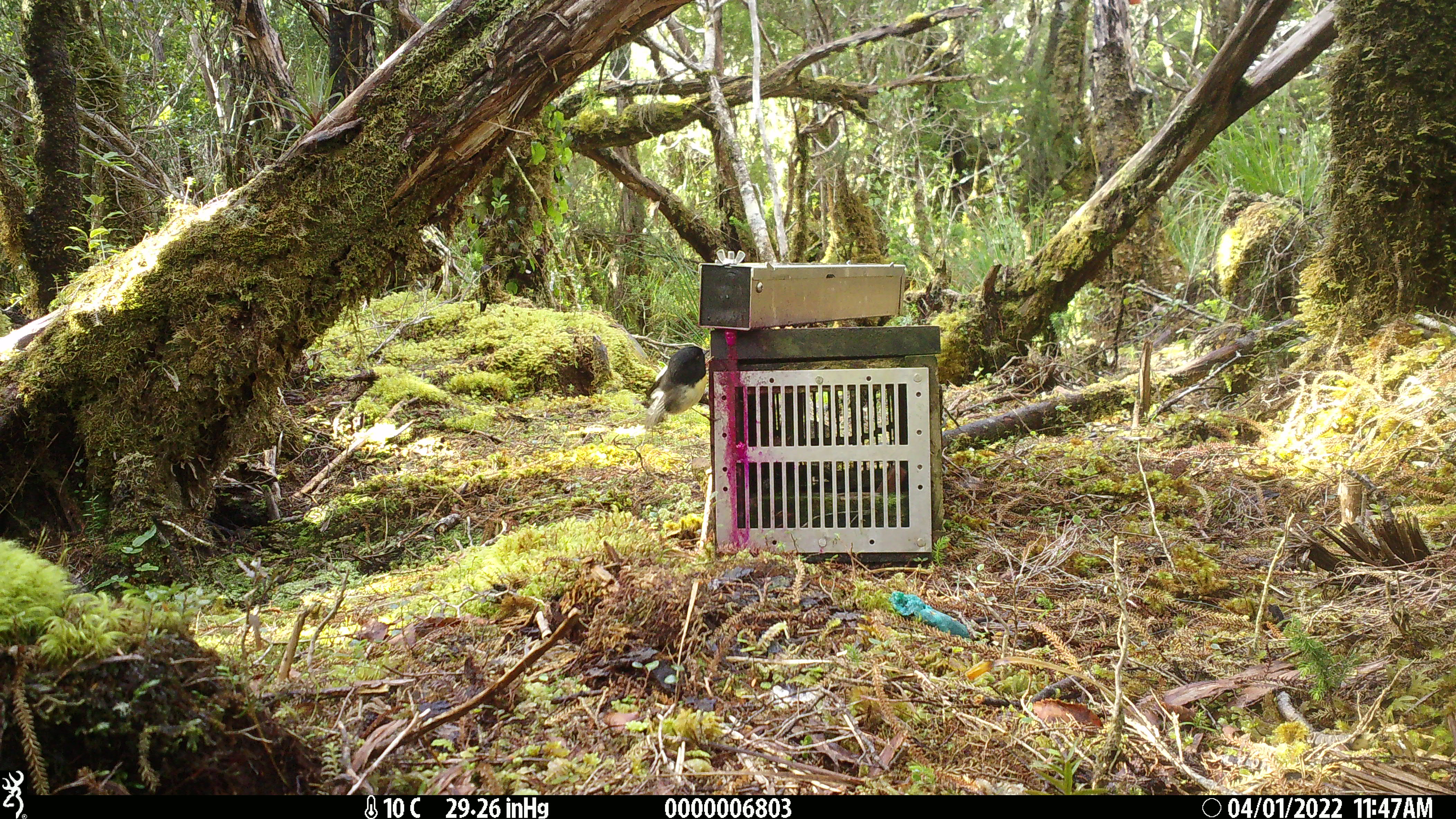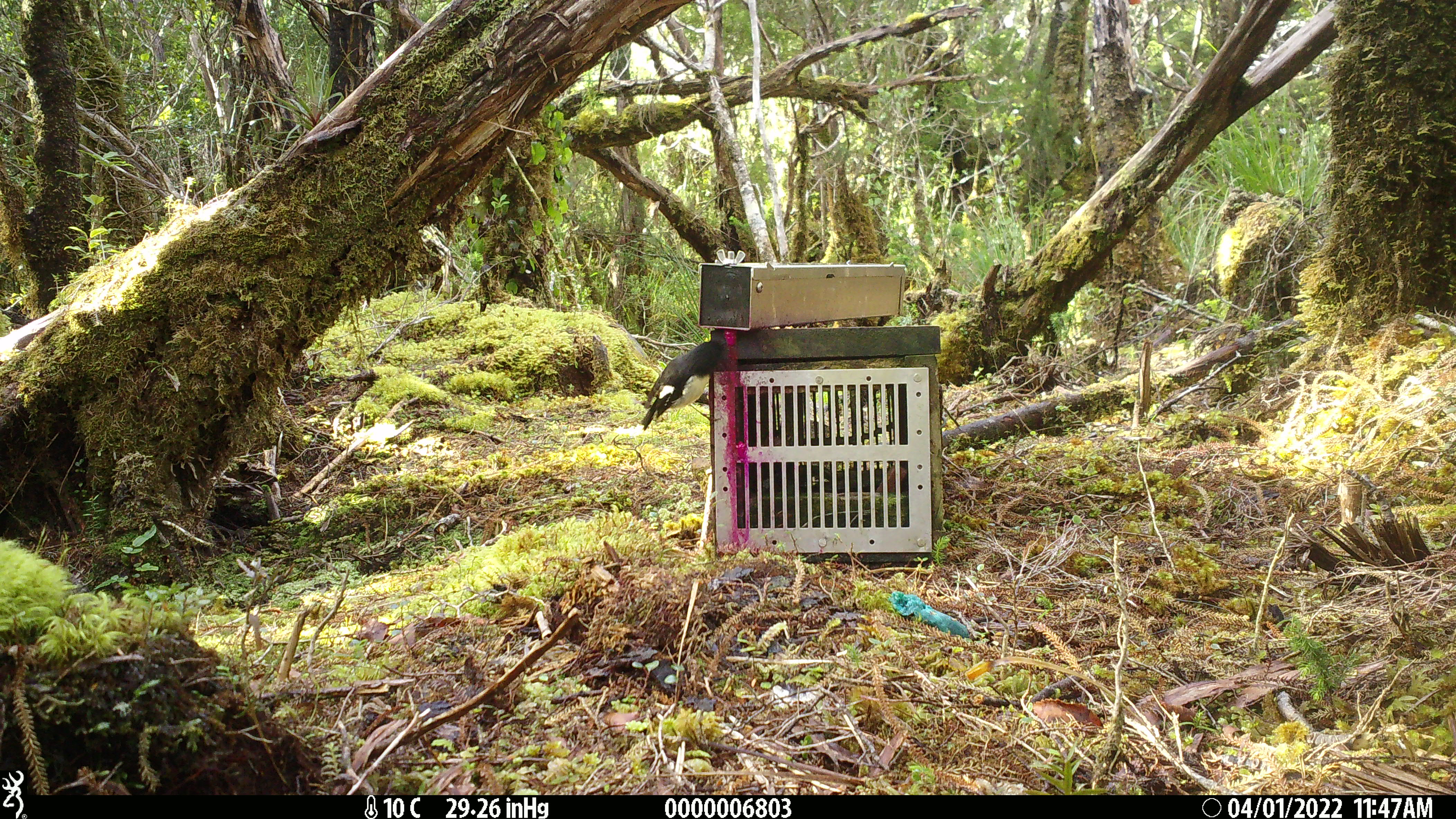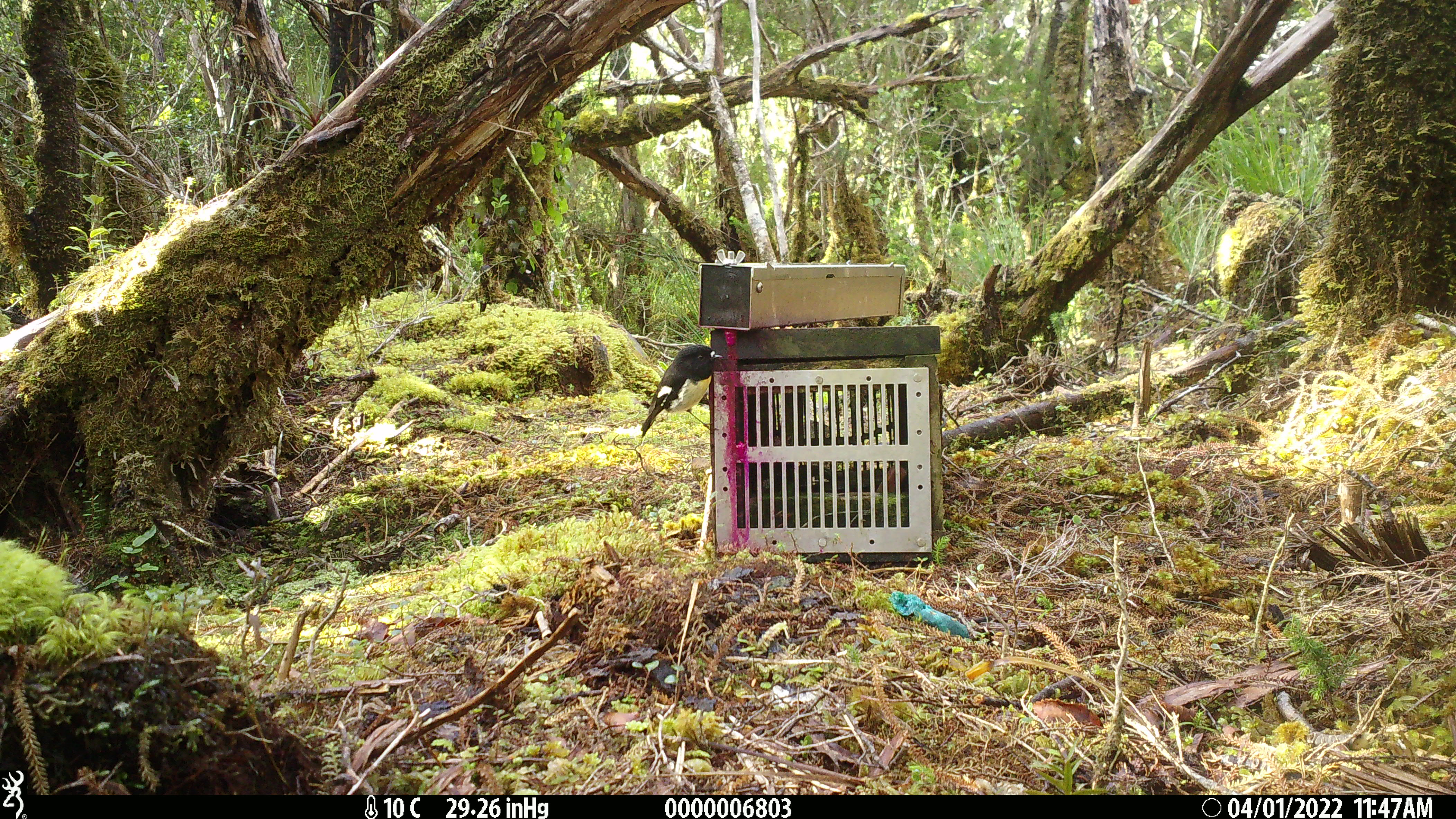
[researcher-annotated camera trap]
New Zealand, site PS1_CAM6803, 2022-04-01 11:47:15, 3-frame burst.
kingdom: Animalia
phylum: Chordata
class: Aves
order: Passeriformes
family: Petroicidae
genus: Petroica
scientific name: Petroica macrocephala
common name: tomtit